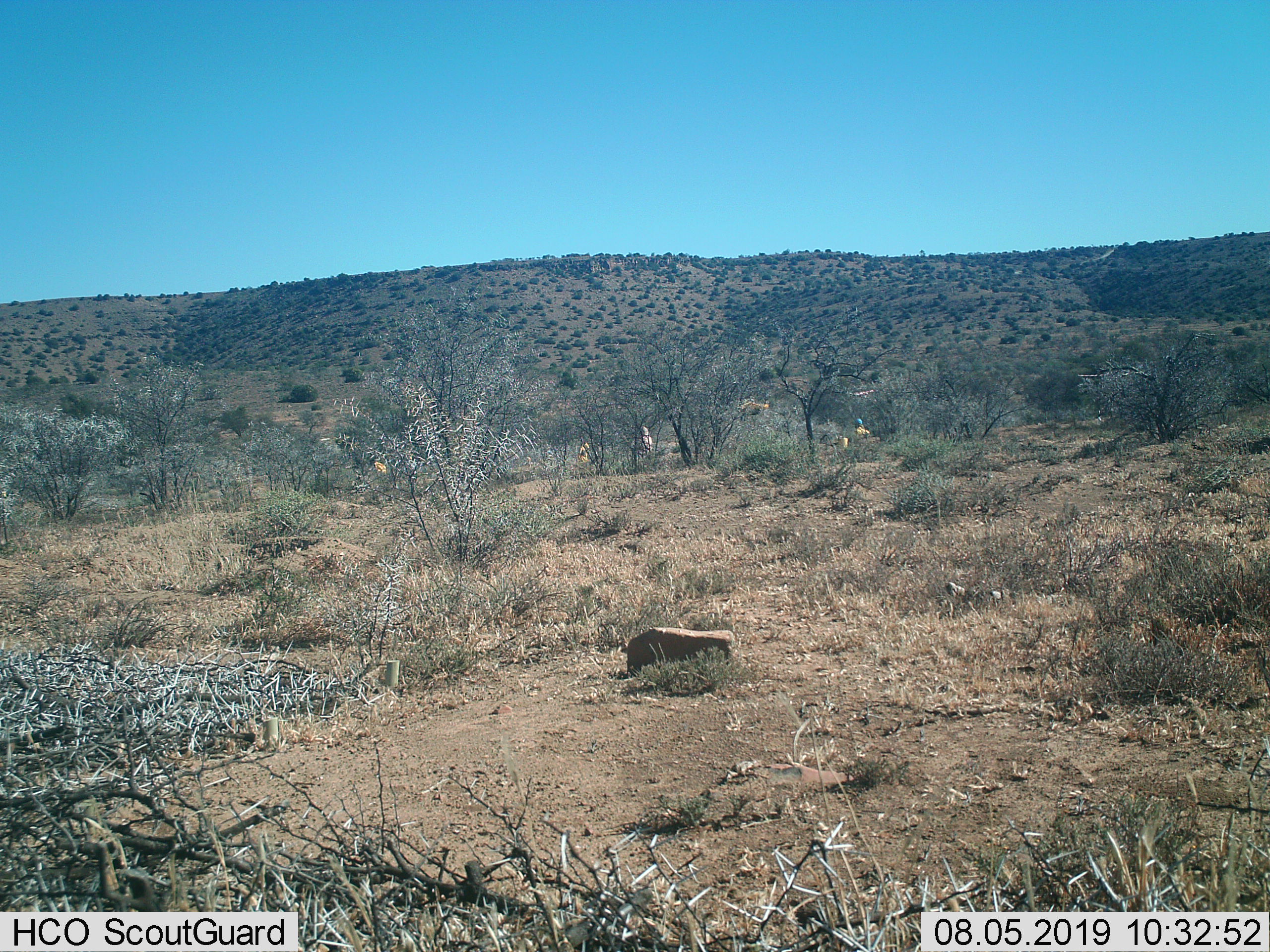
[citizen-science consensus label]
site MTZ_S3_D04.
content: unidentified animal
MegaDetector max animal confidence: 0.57